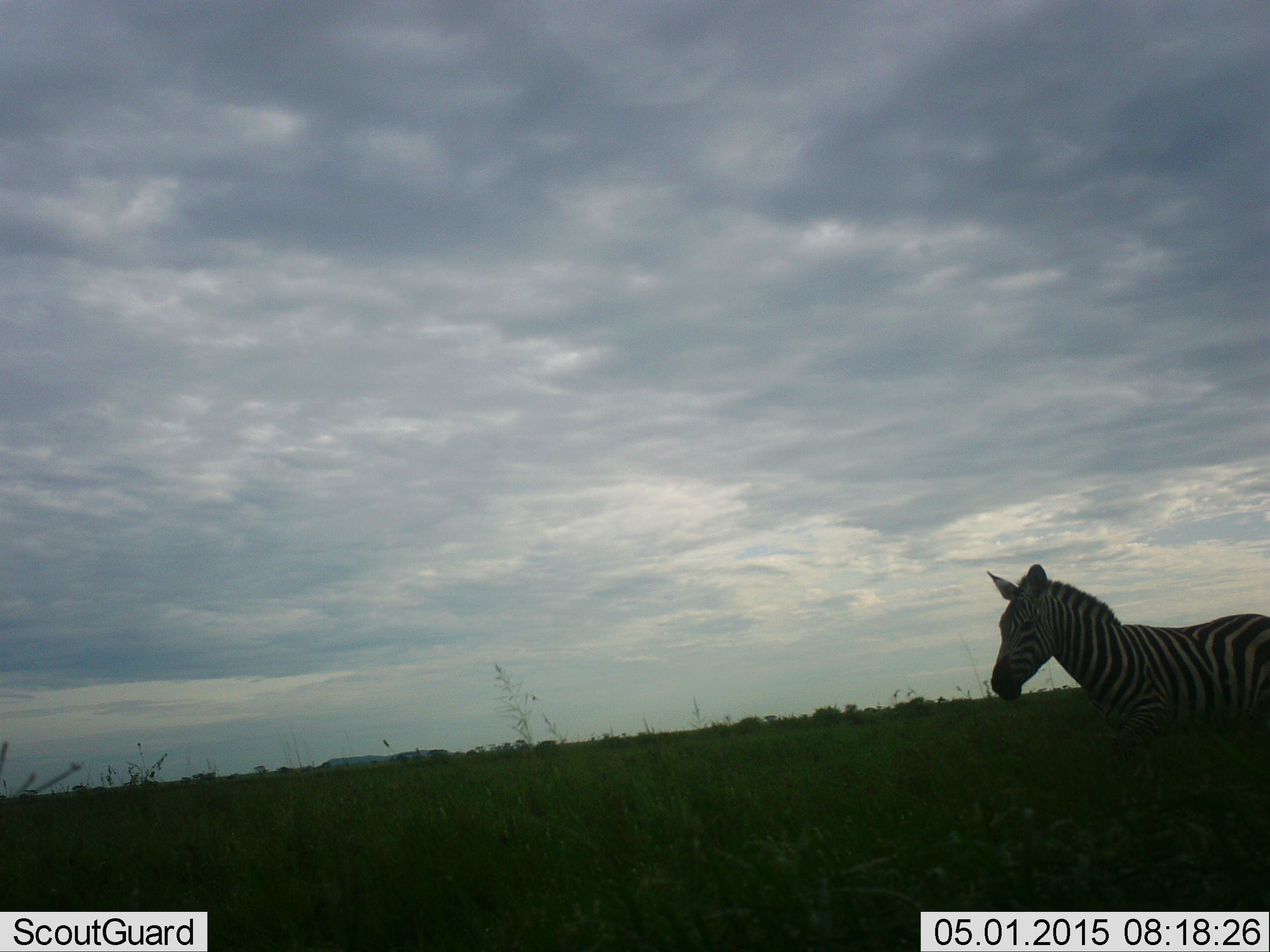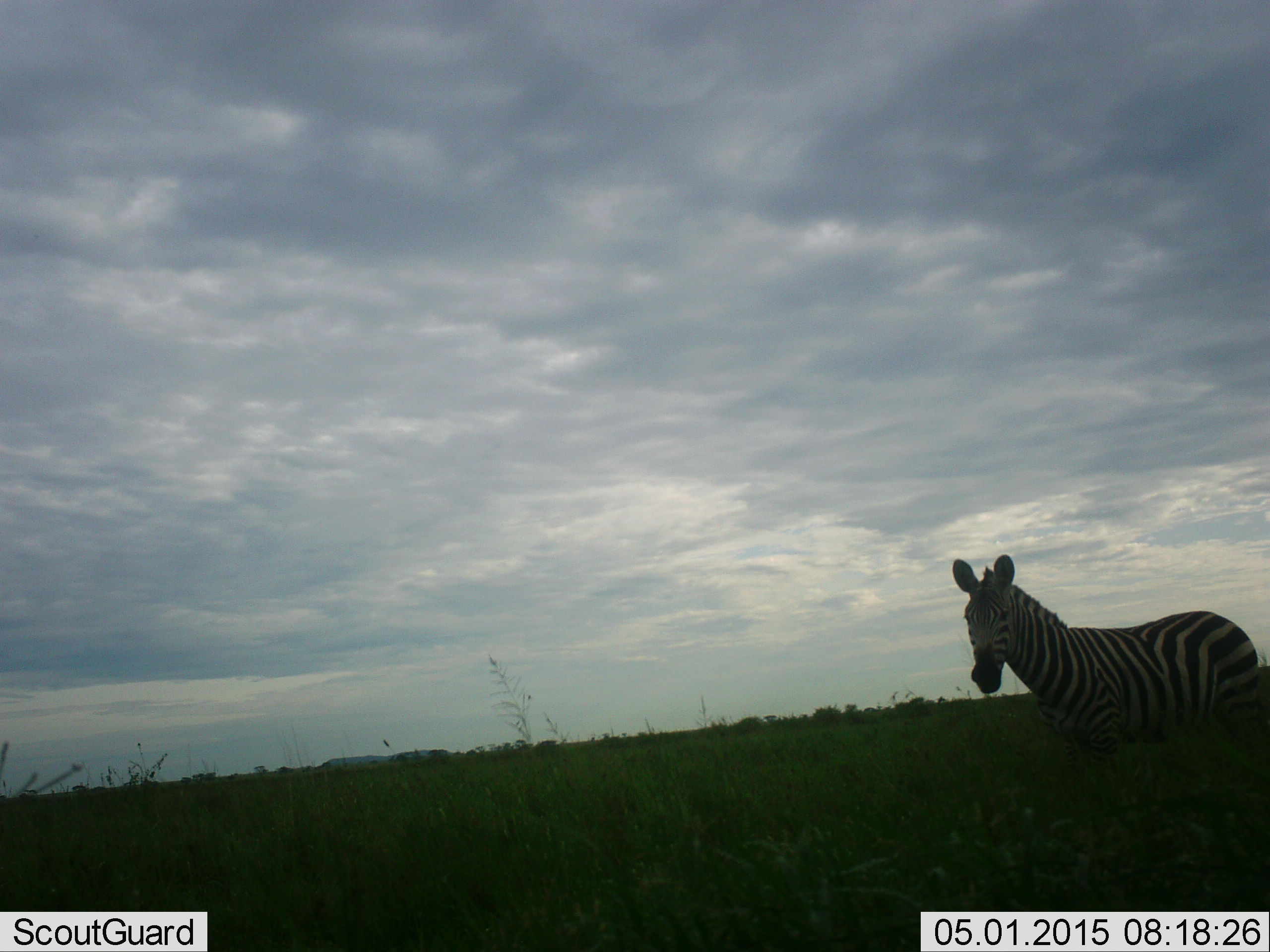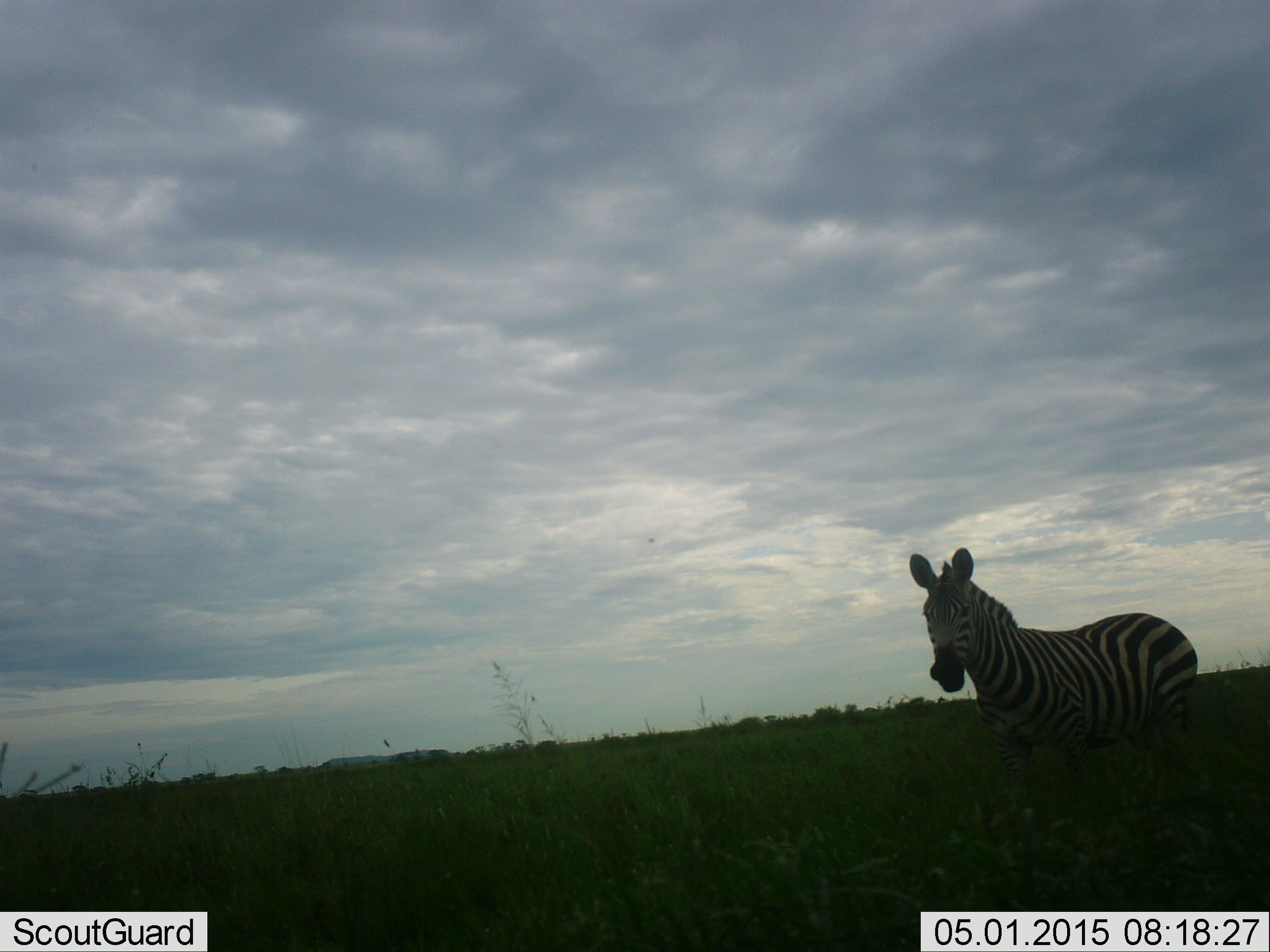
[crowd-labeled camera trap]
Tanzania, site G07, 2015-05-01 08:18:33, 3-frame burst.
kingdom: Animalia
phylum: Chordata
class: Mammalia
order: Perissodactyla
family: Equidae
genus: Equus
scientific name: Equus quagga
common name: plains zebra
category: zebra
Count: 1.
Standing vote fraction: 40%.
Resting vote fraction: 0%.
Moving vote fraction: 70%.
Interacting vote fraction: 0%.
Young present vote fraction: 0%.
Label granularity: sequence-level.